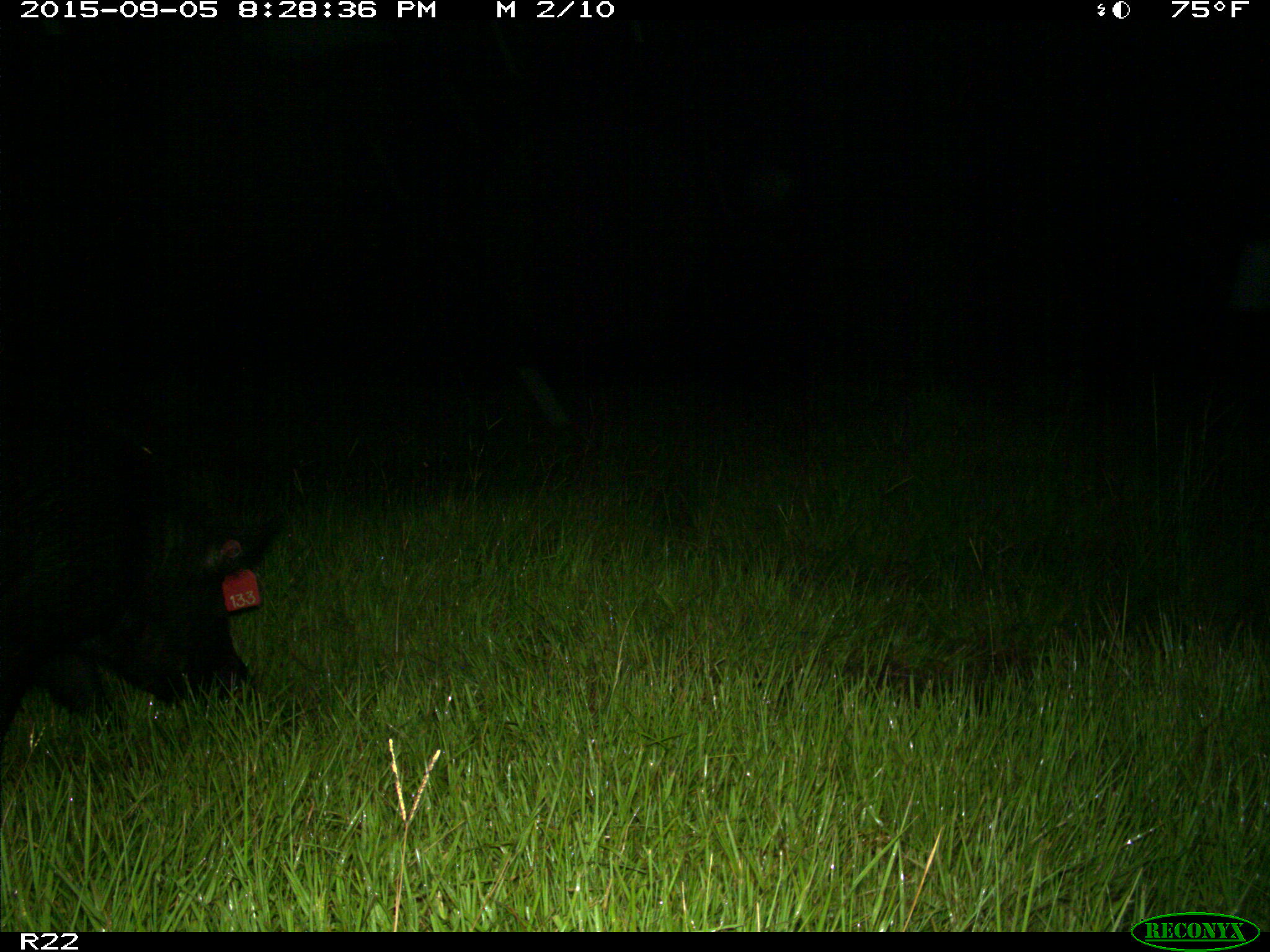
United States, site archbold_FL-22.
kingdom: Animalia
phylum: Chordata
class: Mammalia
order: Artiodactyla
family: Suidae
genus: Sus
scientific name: Sus scrofa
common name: wild boar